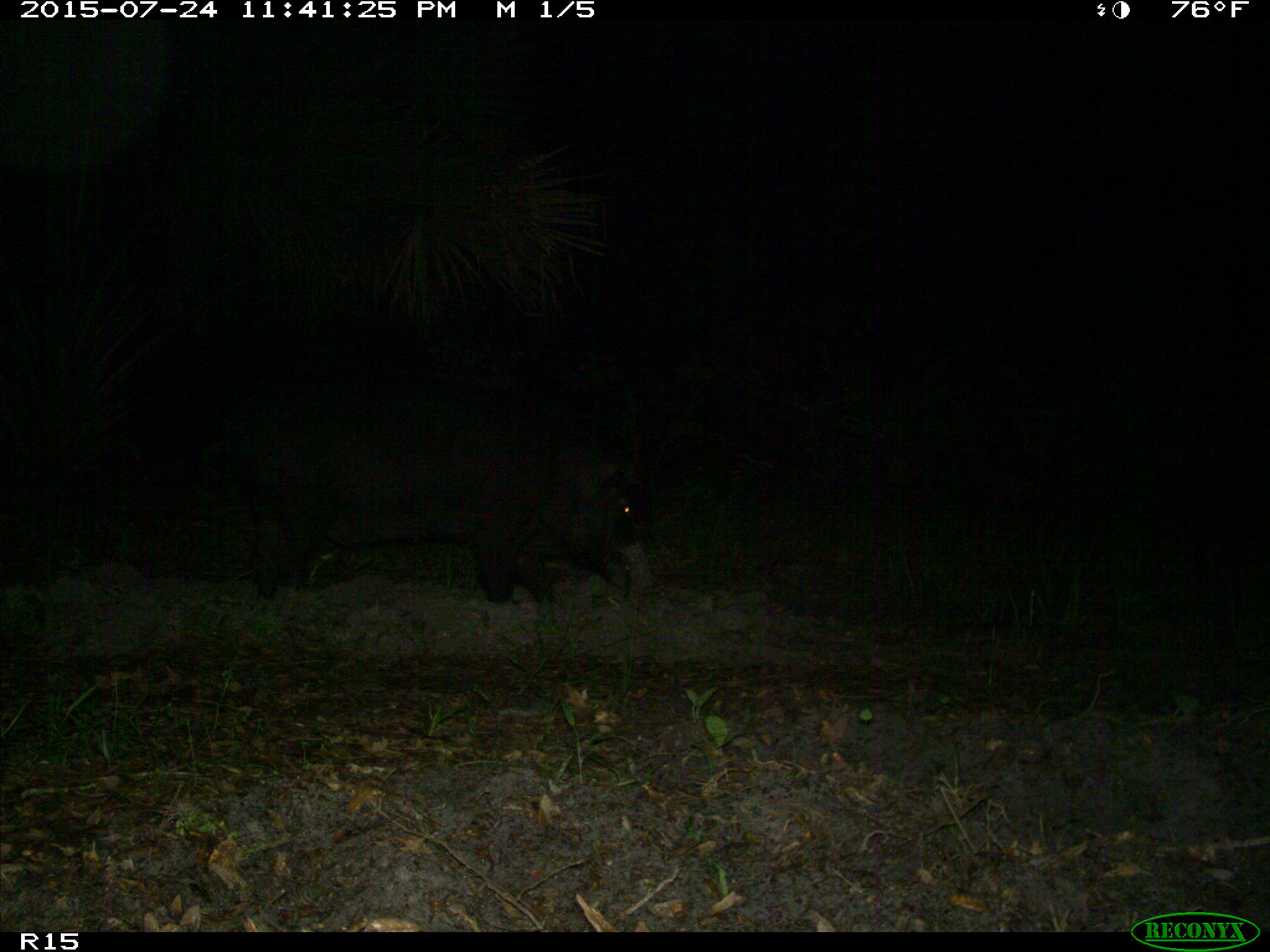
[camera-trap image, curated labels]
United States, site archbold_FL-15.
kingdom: Animalia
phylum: Chordata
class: Mammalia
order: Artiodactyla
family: Suidae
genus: Sus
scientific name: Sus scrofa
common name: wild boar